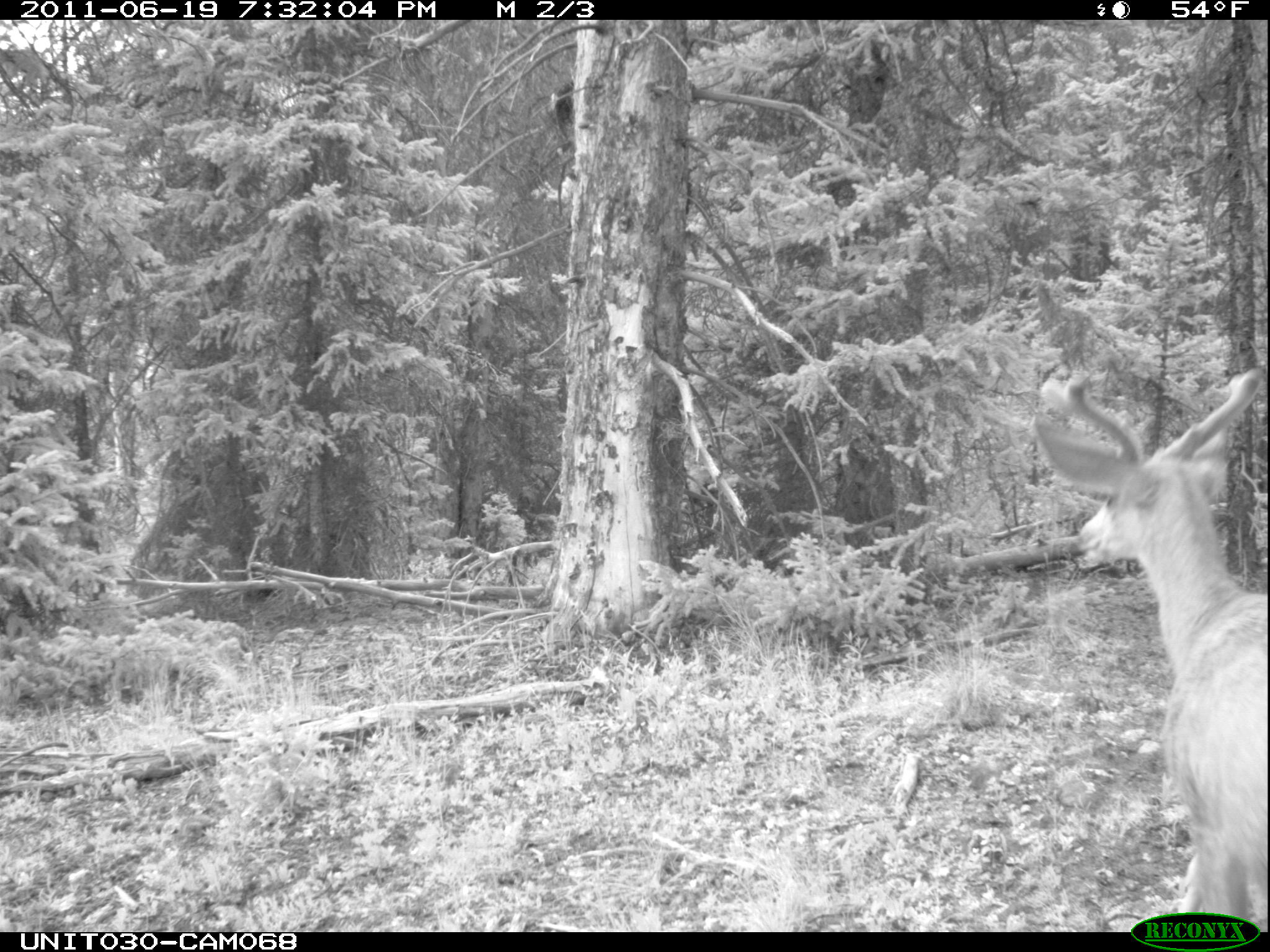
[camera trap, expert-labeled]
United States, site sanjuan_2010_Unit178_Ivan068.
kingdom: Animalia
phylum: Chordata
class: Mammalia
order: Artiodactyla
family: Cervidae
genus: Odocoileus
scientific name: Odocoileus hemionus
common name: mule deer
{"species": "Odocoileus hemionus (mule deer)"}